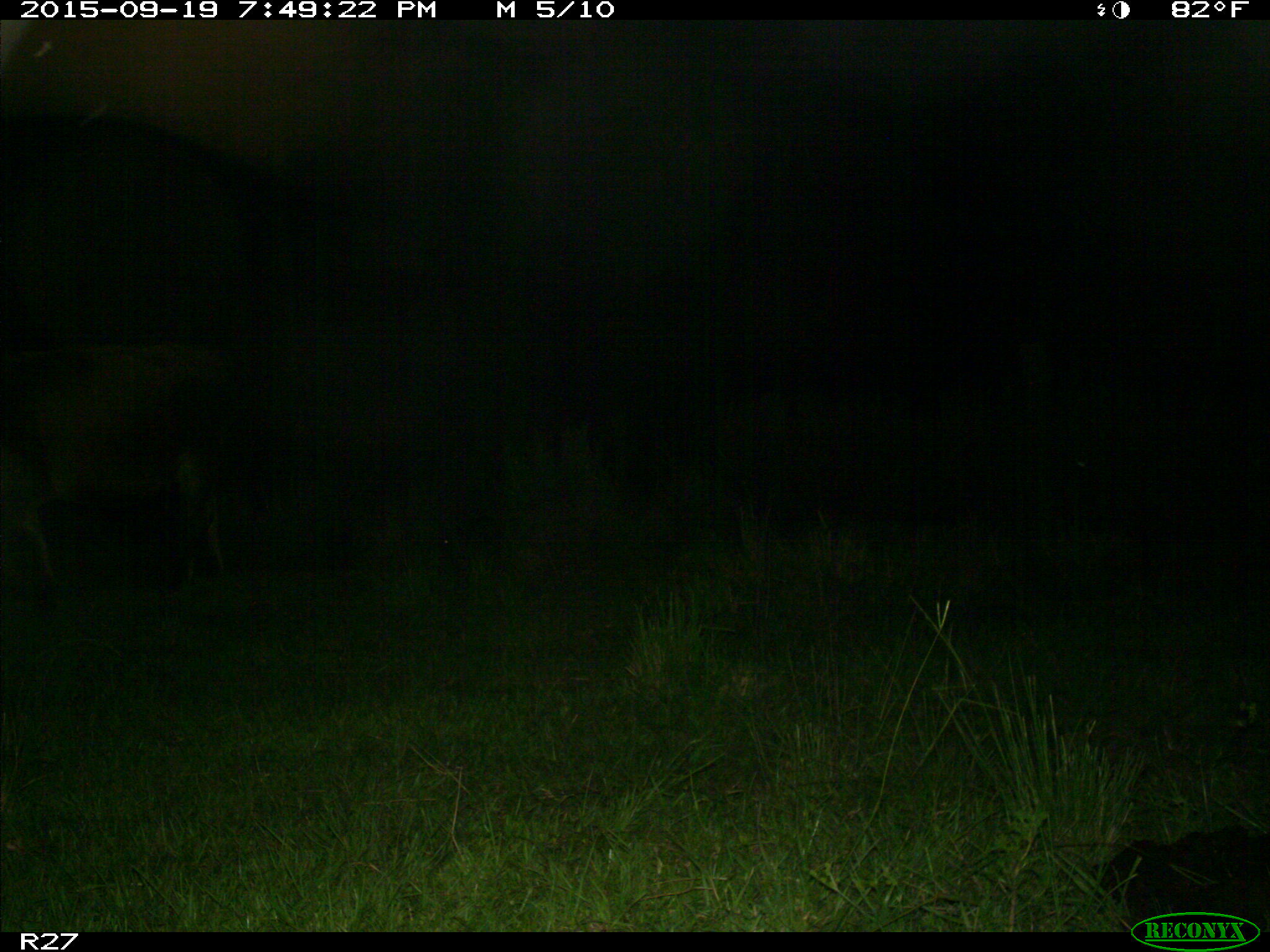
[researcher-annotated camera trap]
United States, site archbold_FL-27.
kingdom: Animalia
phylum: Chordata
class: Mammalia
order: Artiodactyla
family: Bovidae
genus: Bos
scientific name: Bos taurus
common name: domestic cow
Bos taurus (domestic cow).